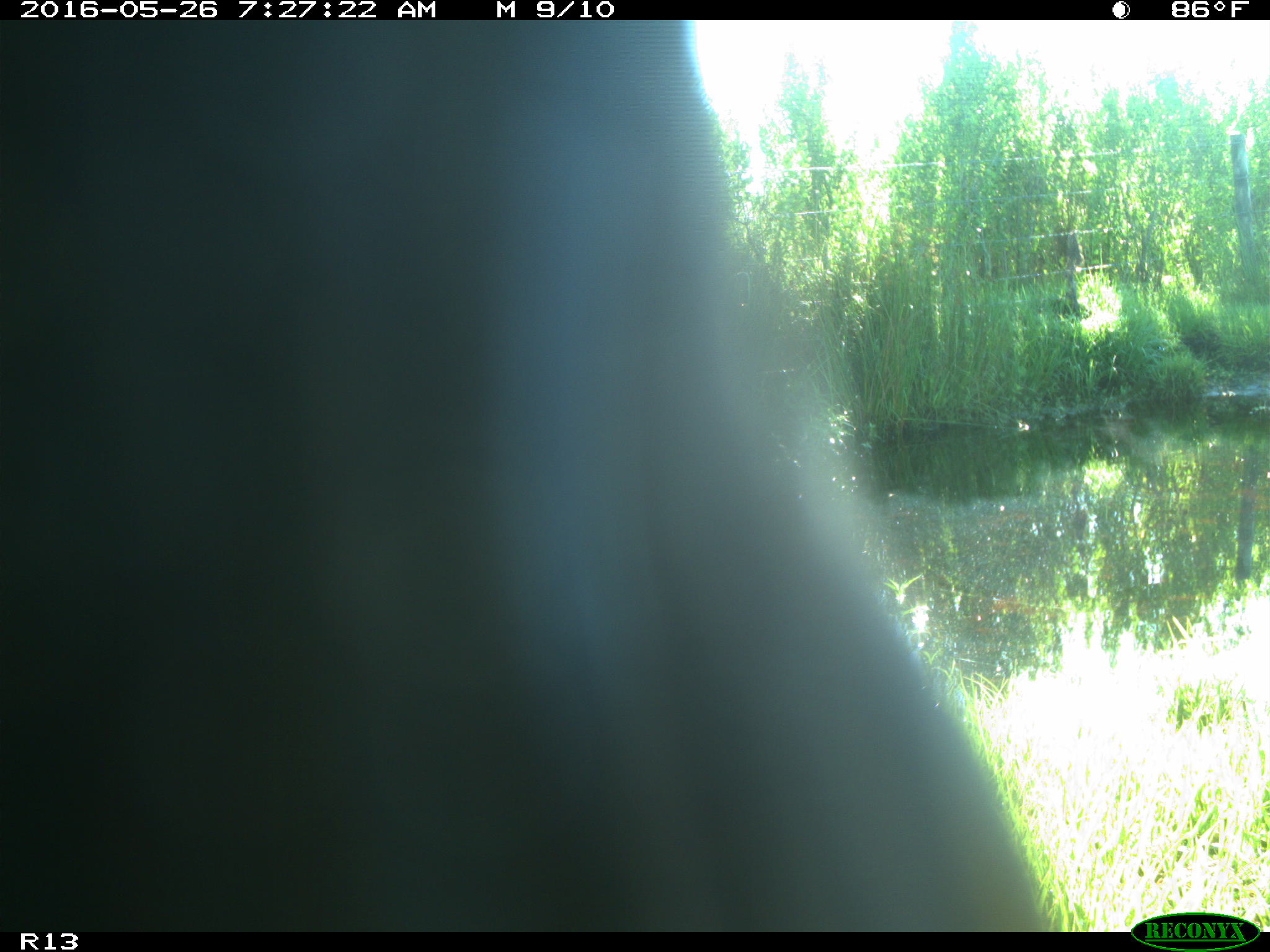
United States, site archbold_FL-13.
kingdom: Animalia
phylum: Chordata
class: Mammalia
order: Artiodactyla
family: Bovidae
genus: Bos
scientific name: Bos taurus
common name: domestic cow